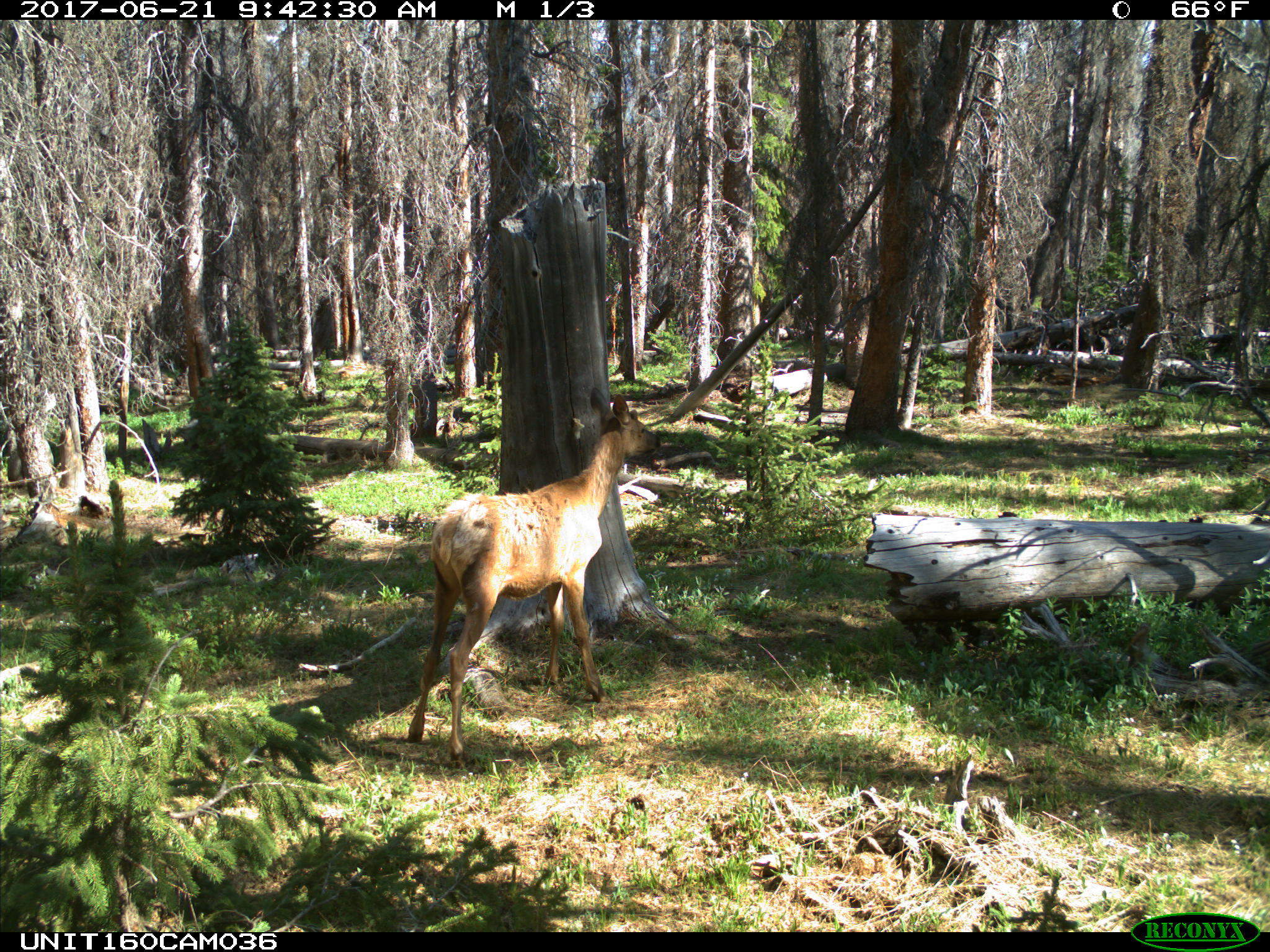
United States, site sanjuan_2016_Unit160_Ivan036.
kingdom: Animalia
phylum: Chordata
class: Mammalia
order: Artiodactyla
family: Cervidae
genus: Cervus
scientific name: Cervus elaphus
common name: red deer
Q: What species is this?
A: Cervus elaphus (red deer).